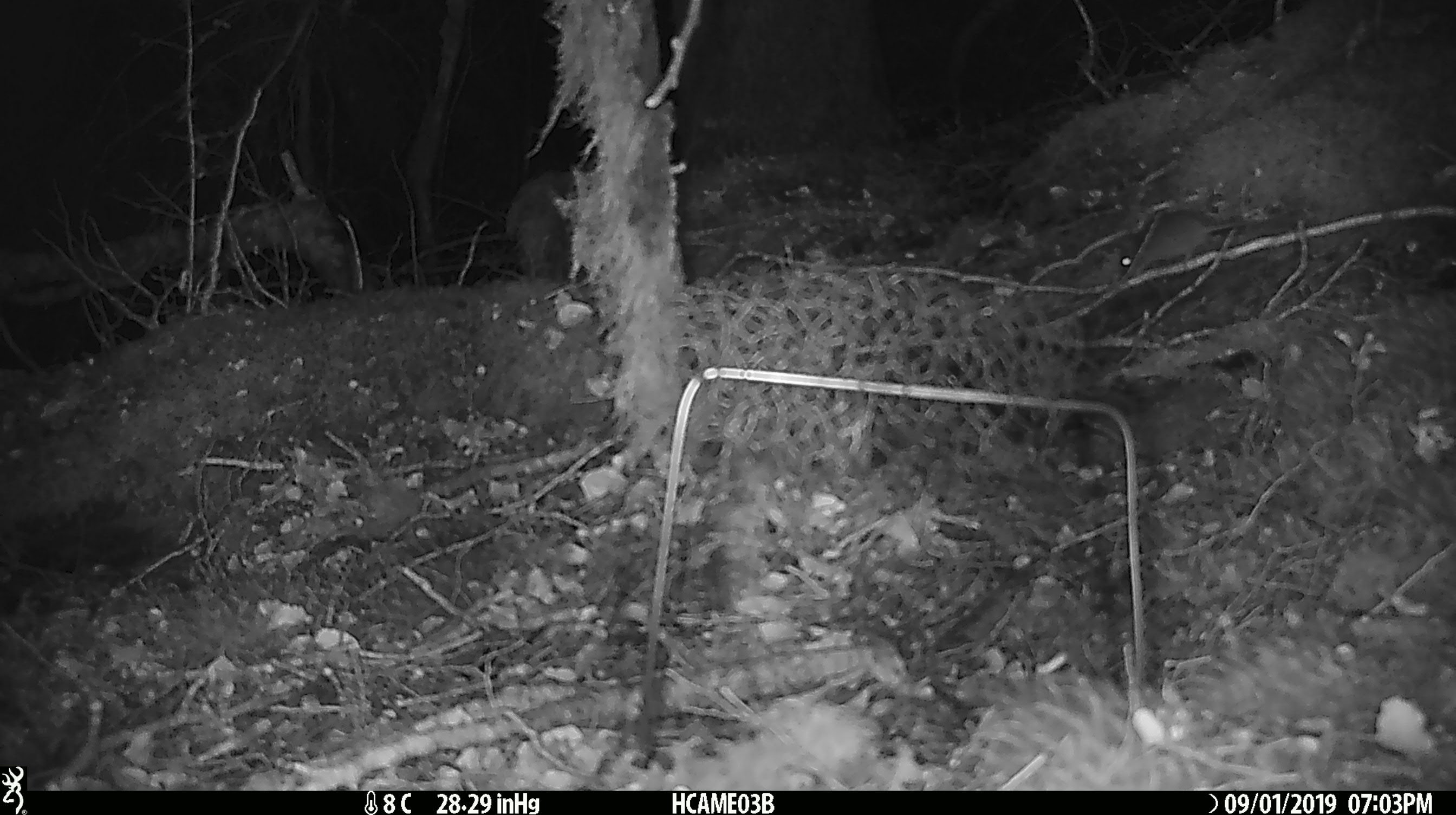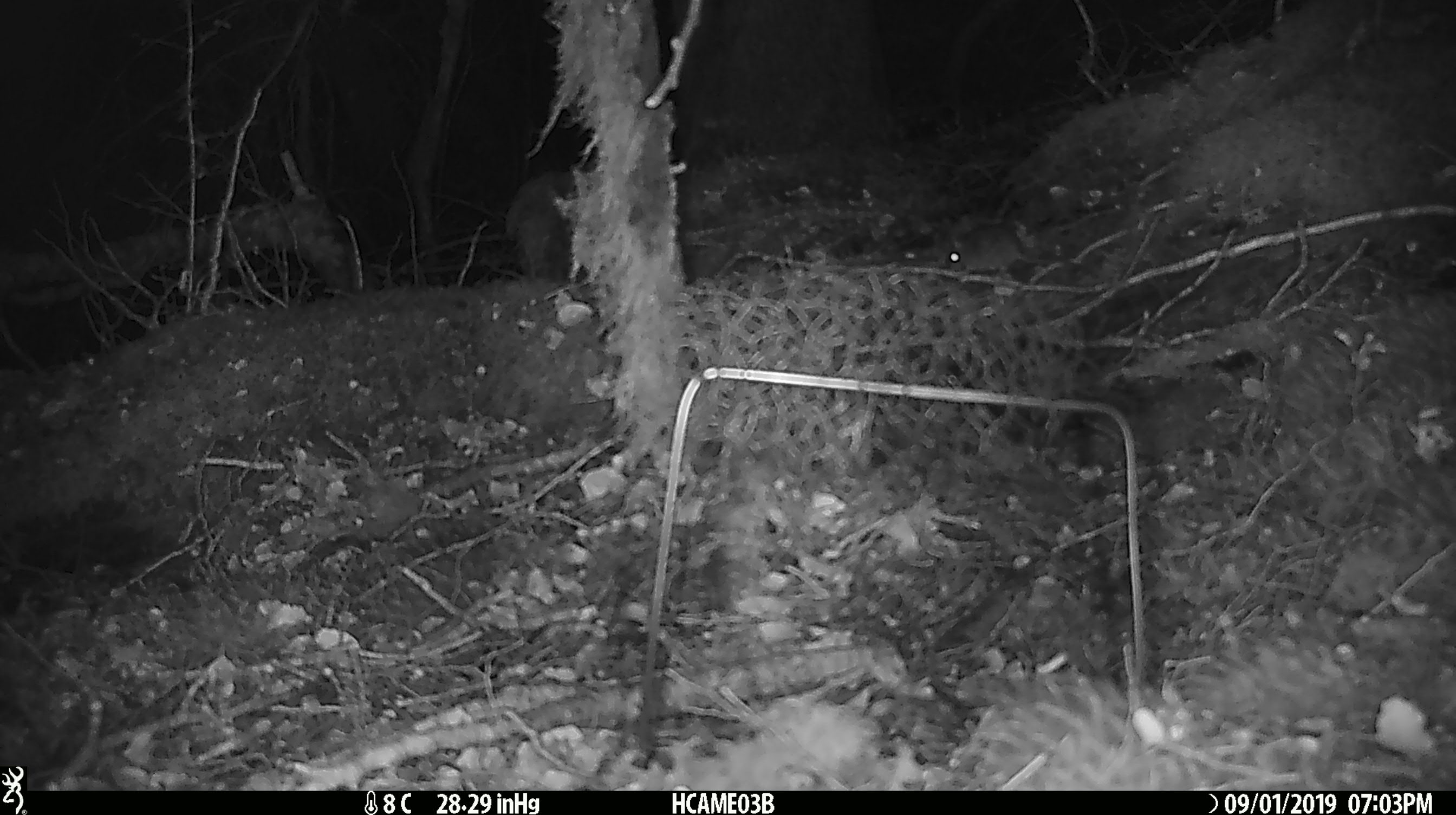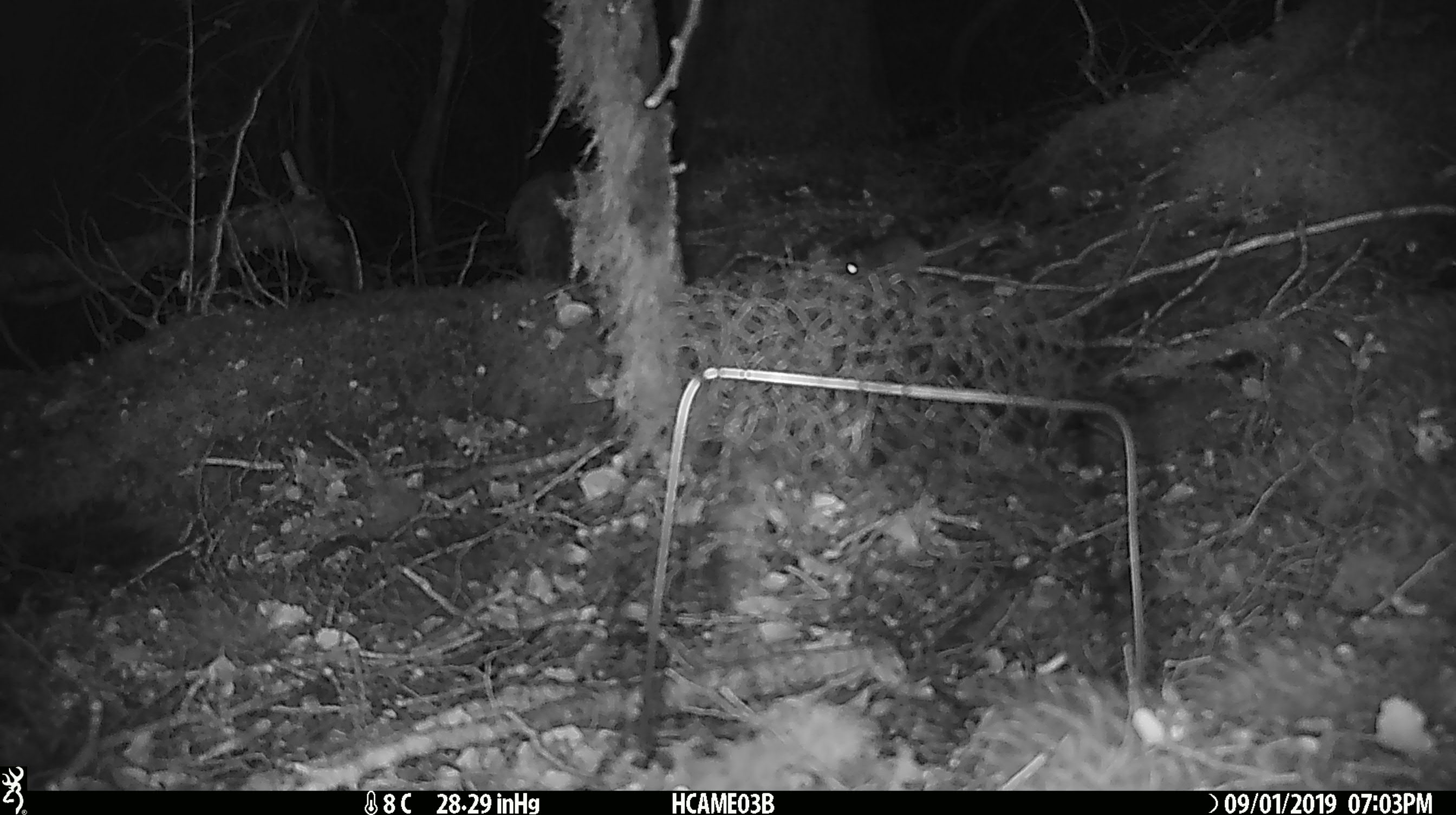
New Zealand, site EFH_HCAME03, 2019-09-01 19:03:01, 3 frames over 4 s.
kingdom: Animalia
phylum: Chordata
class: Mammalia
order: Rodentia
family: Muridae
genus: Mus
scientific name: Mus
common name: mouse